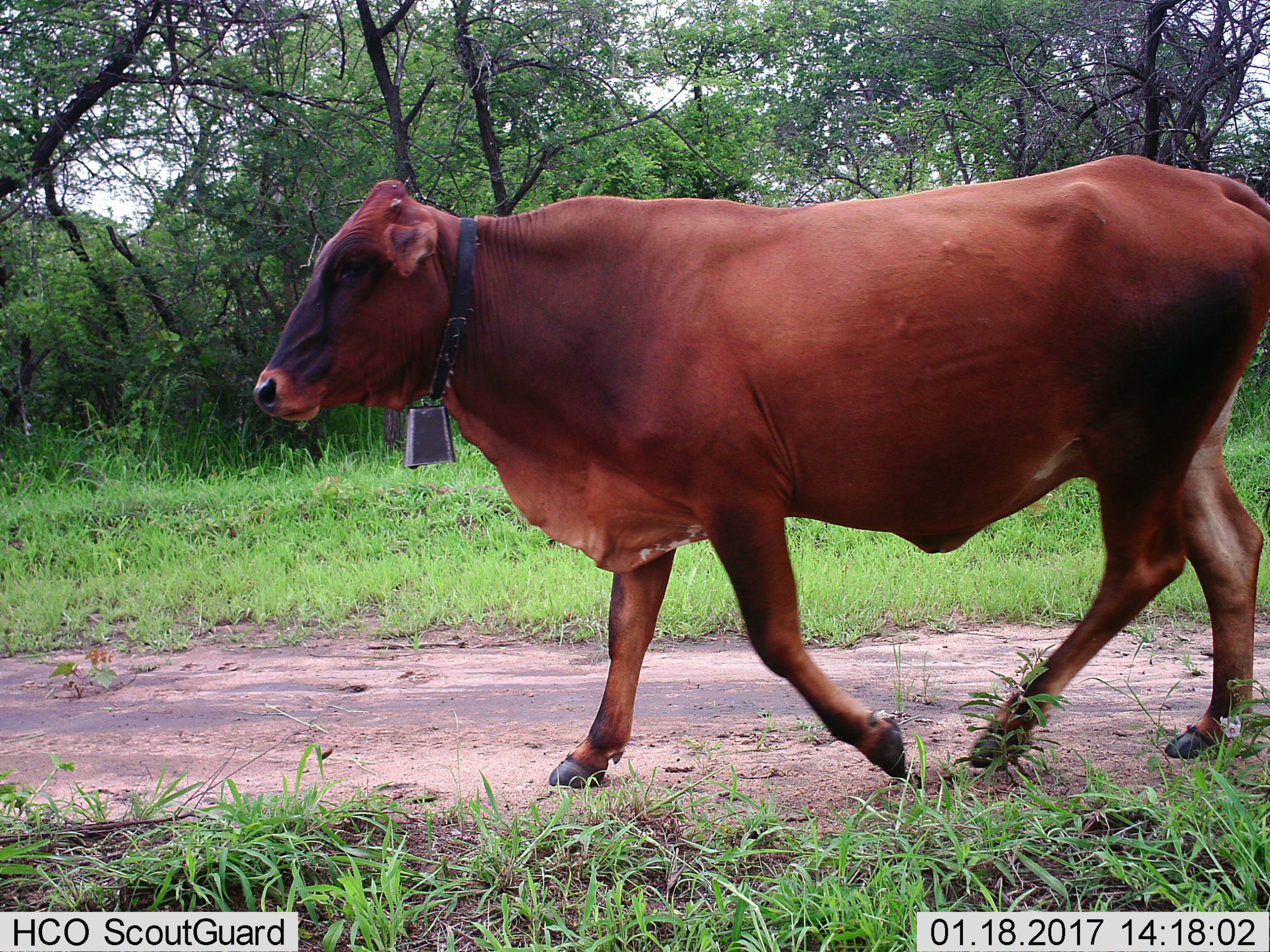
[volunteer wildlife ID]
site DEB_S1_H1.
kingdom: Animalia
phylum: Chordata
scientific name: Vertebrata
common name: domestic animal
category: domesticanimal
Domesticanimal (domestic animal) (Vertebrata), count 1. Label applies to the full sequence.